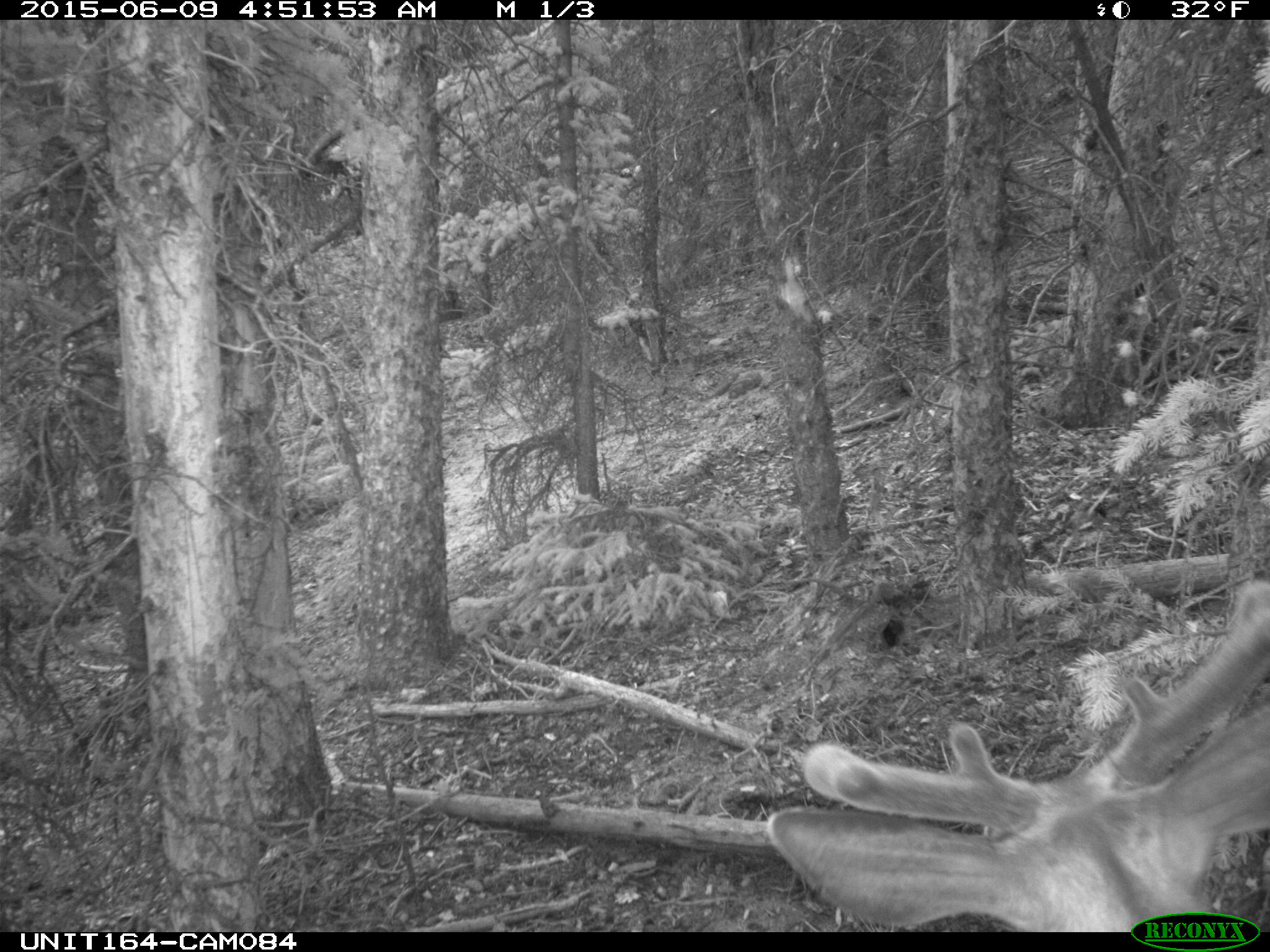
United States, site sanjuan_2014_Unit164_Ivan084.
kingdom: Animalia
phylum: Chordata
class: Mammalia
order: Artiodactyla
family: Cervidae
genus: Odocoileus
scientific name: Odocoileus hemionus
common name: mule deer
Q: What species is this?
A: Odocoileus hemionus (mule deer).